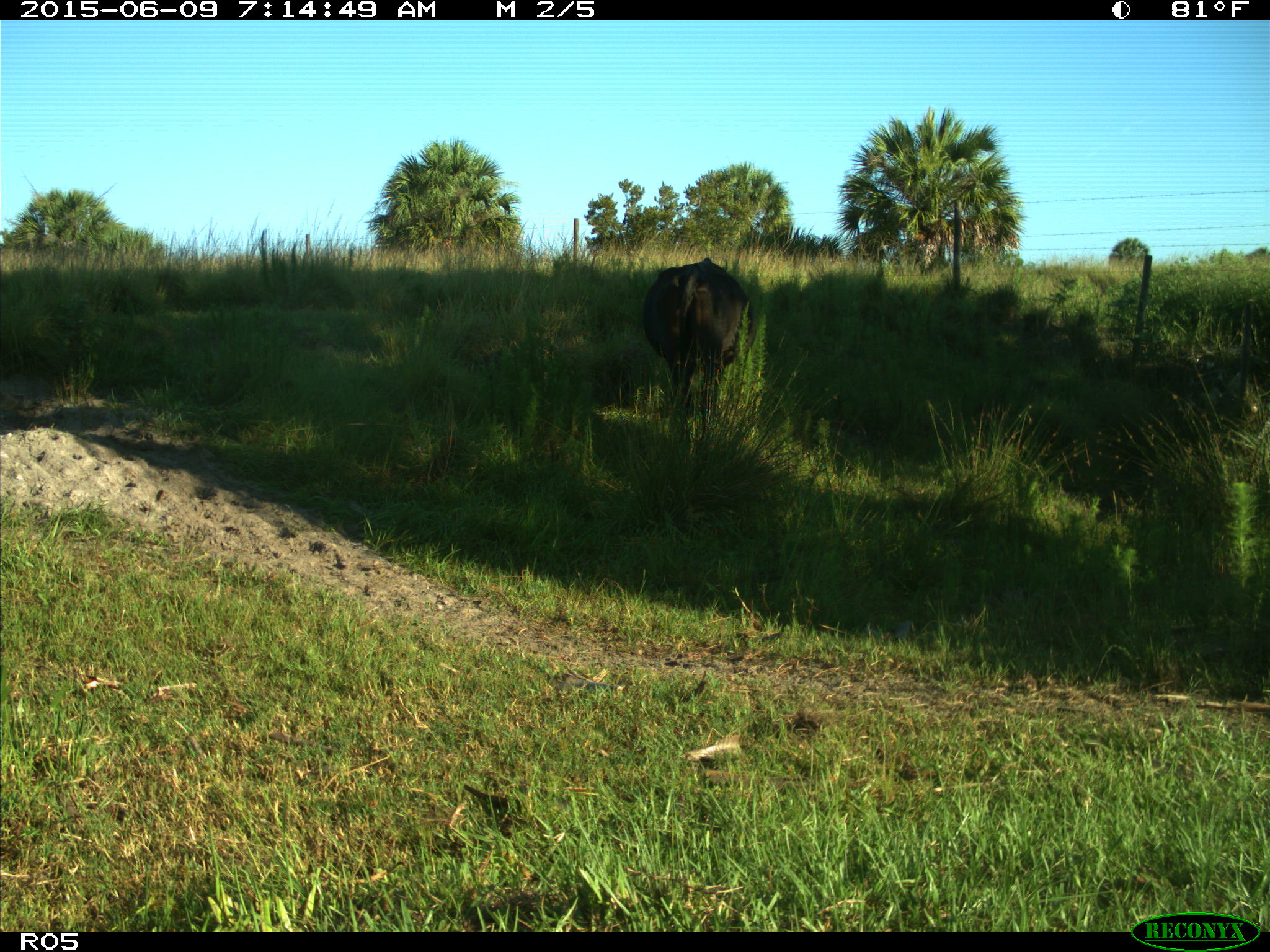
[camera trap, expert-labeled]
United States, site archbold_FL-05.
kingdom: Animalia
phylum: Chordata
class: Mammalia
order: Artiodactyla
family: Bovidae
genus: Bos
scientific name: Bos taurus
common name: domestic cow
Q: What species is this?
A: Bos taurus (domestic cow).